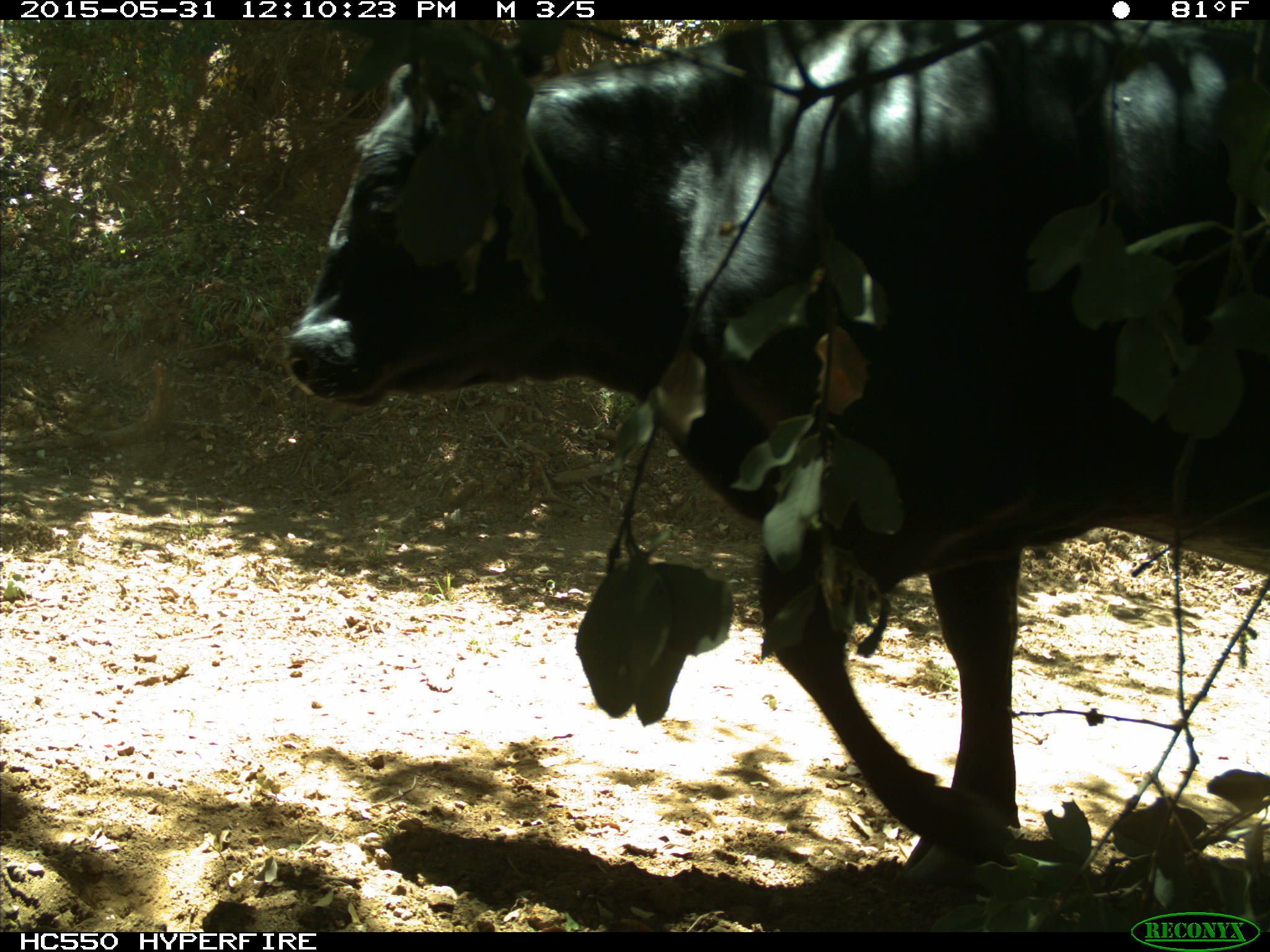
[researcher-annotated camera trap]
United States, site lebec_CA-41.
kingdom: Animalia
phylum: Chordata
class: Mammalia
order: Artiodactyla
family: Bovidae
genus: Bos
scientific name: Bos taurus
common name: domestic cow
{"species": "Bos taurus (domestic cow)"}